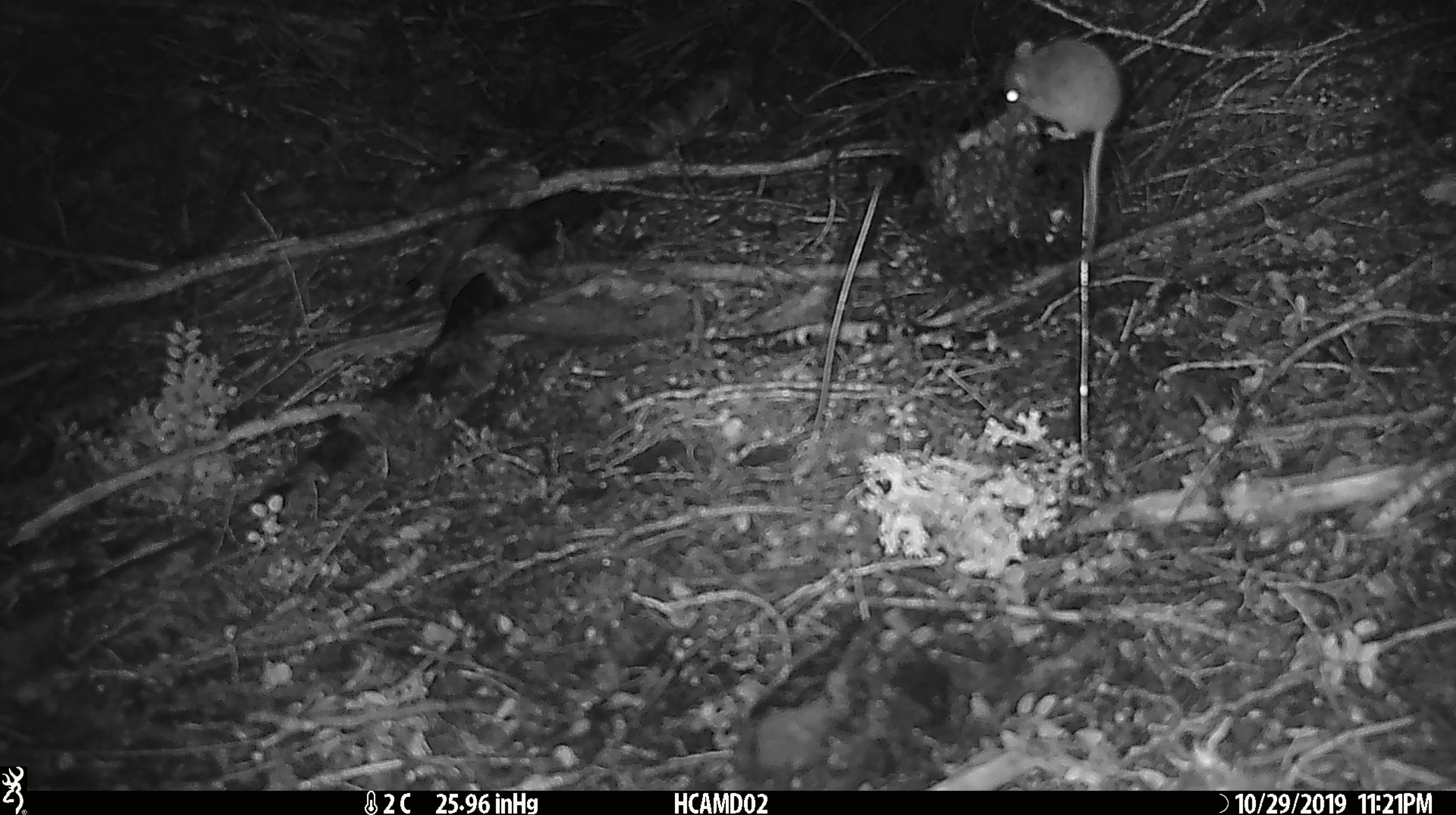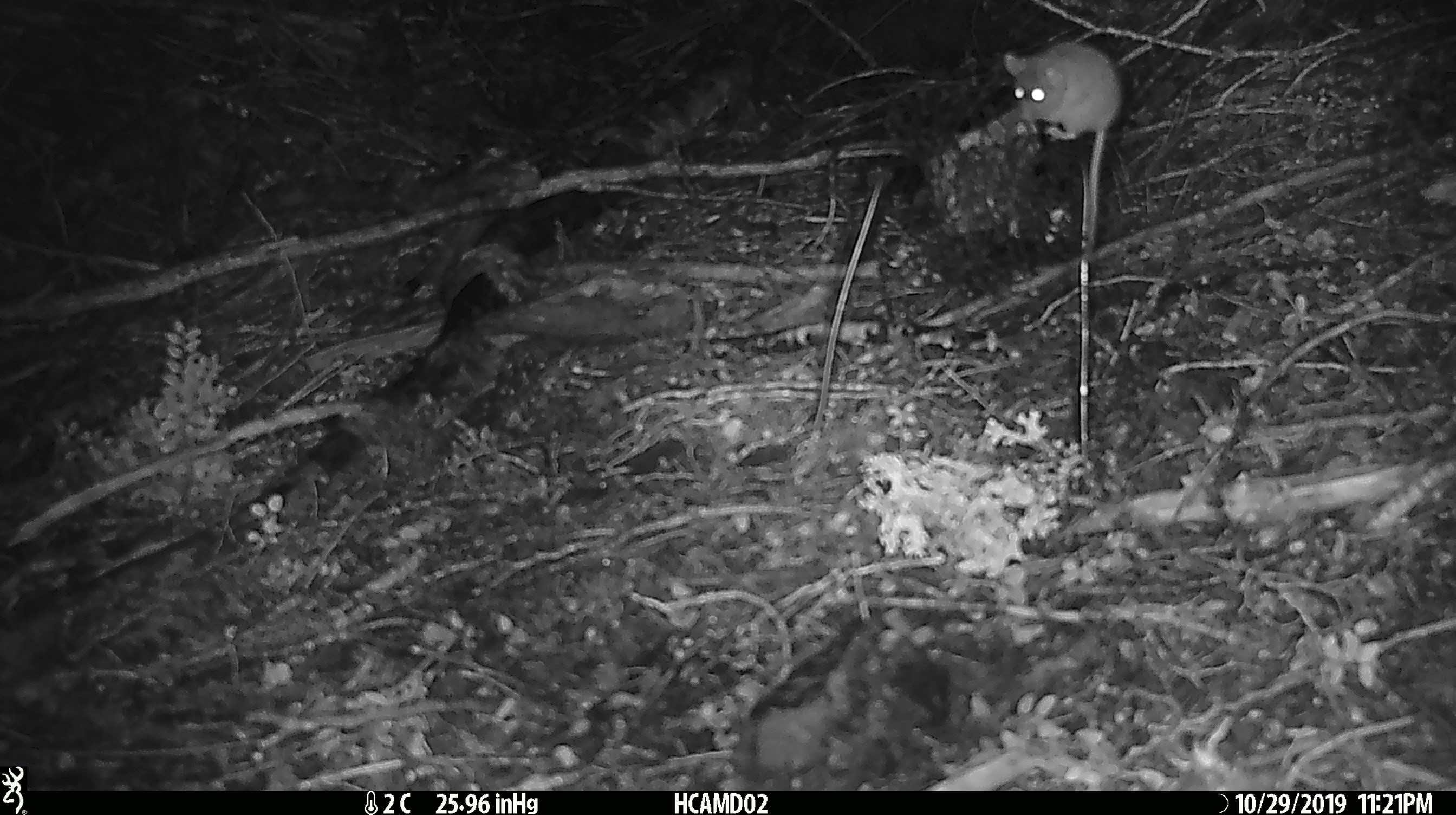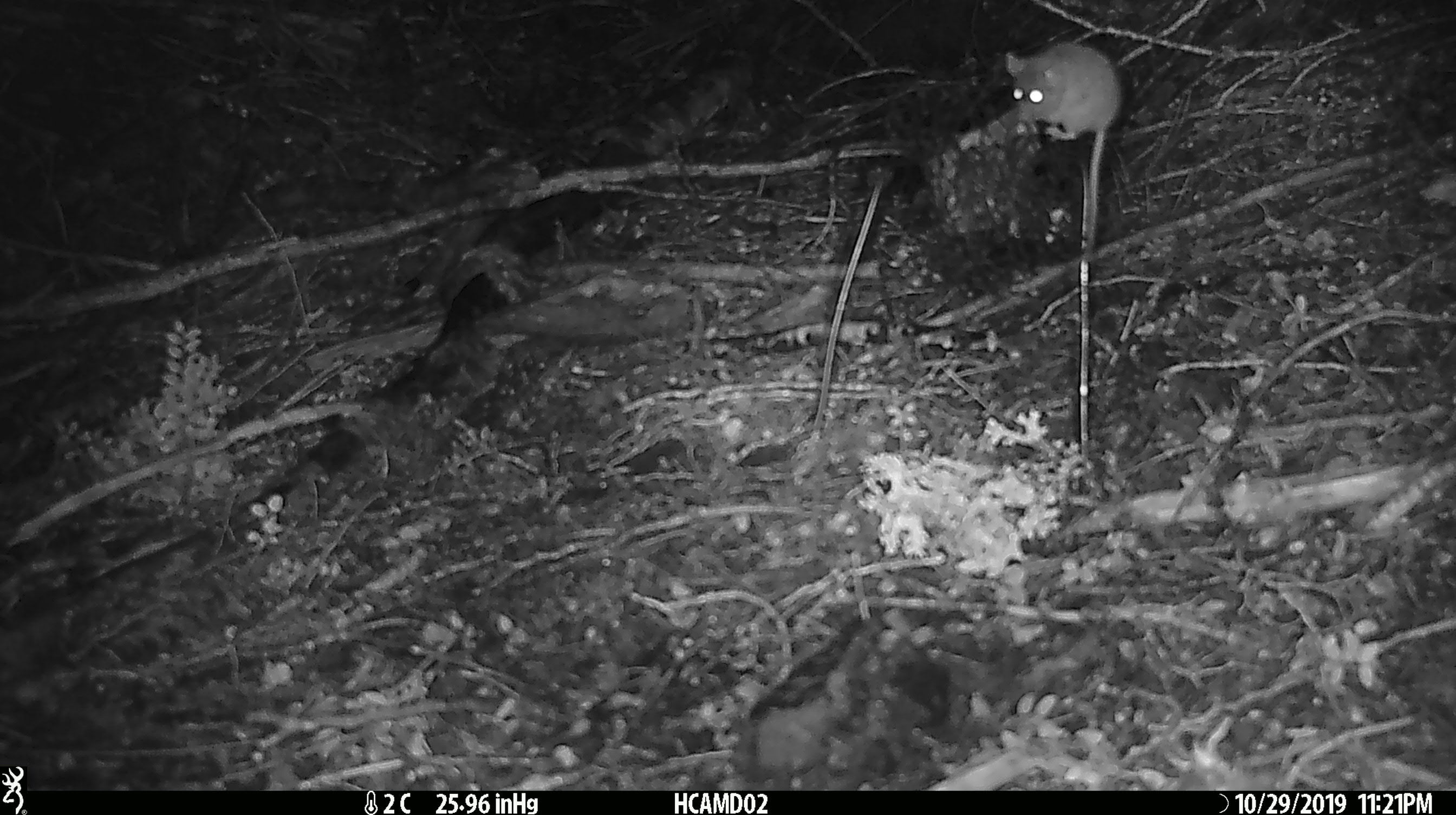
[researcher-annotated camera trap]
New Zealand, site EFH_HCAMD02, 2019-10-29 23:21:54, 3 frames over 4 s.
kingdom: Animalia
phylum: Chordata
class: Mammalia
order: Rodentia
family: Muridae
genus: Mus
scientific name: Mus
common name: mouse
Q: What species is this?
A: Mouse (Mus).